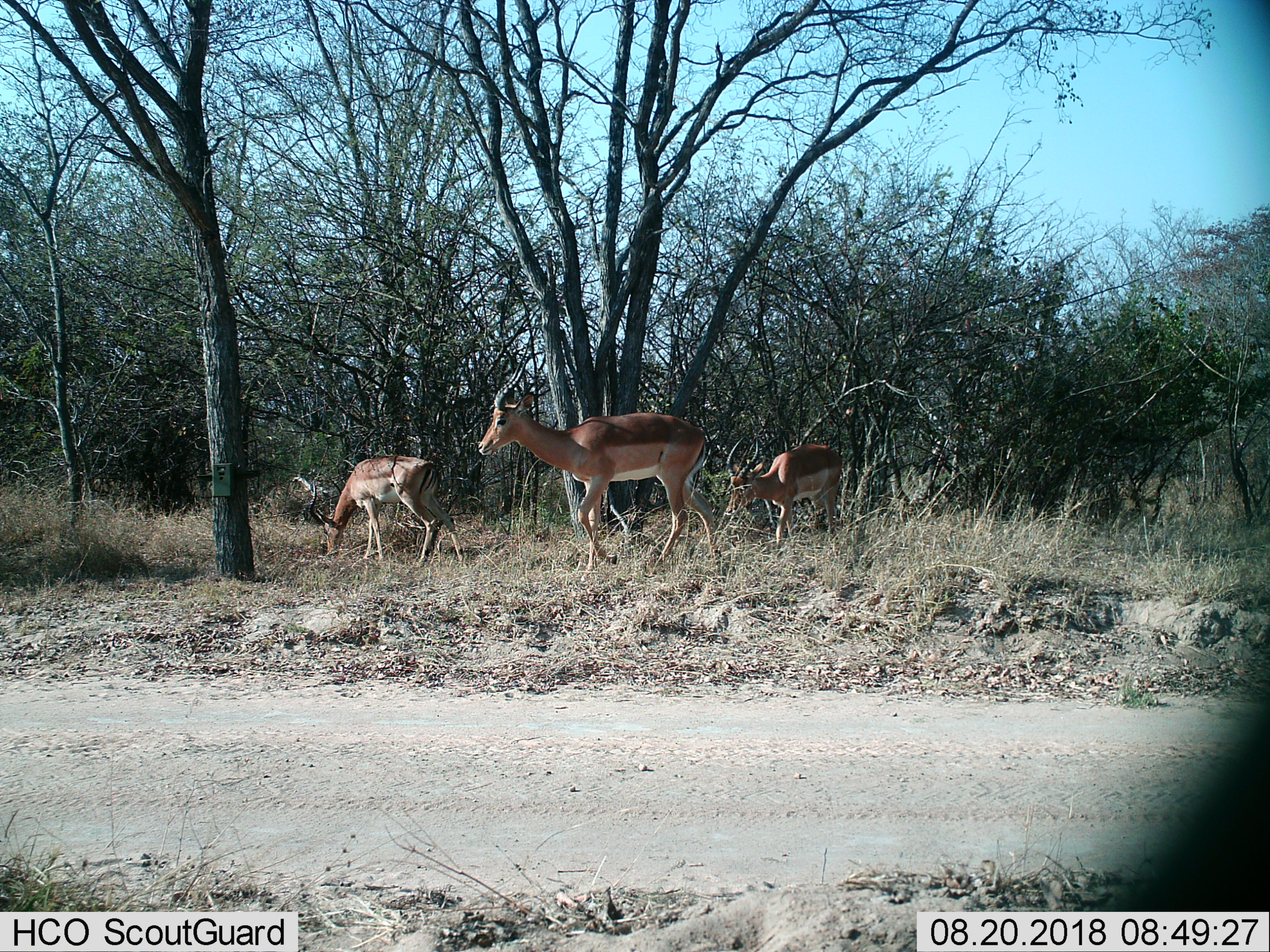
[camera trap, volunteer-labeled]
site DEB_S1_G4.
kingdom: Animalia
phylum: Chordata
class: Mammalia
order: Artiodactyla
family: Bovidae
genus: Aepyceros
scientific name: Aepyceros melampus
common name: impala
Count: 3.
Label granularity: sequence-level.